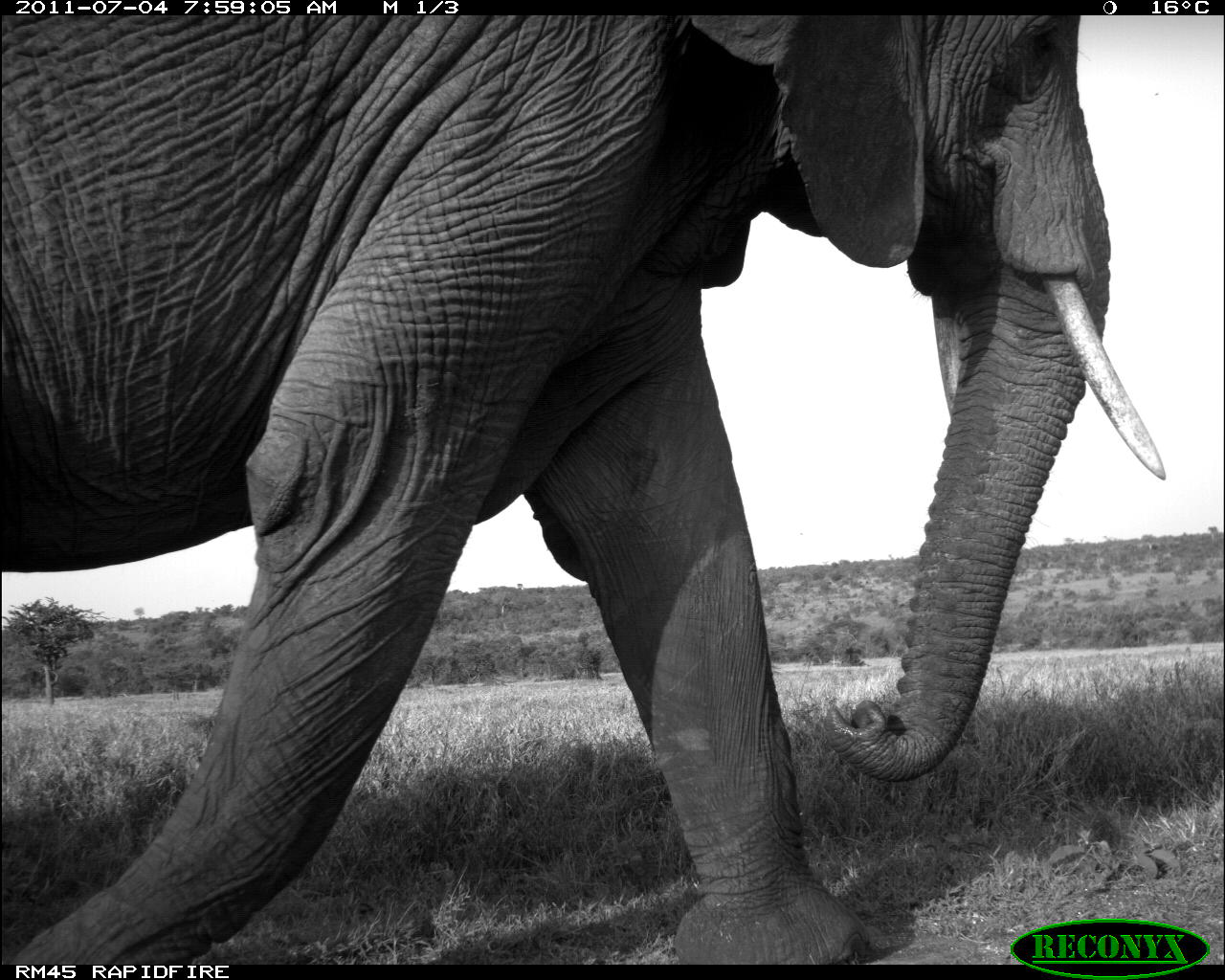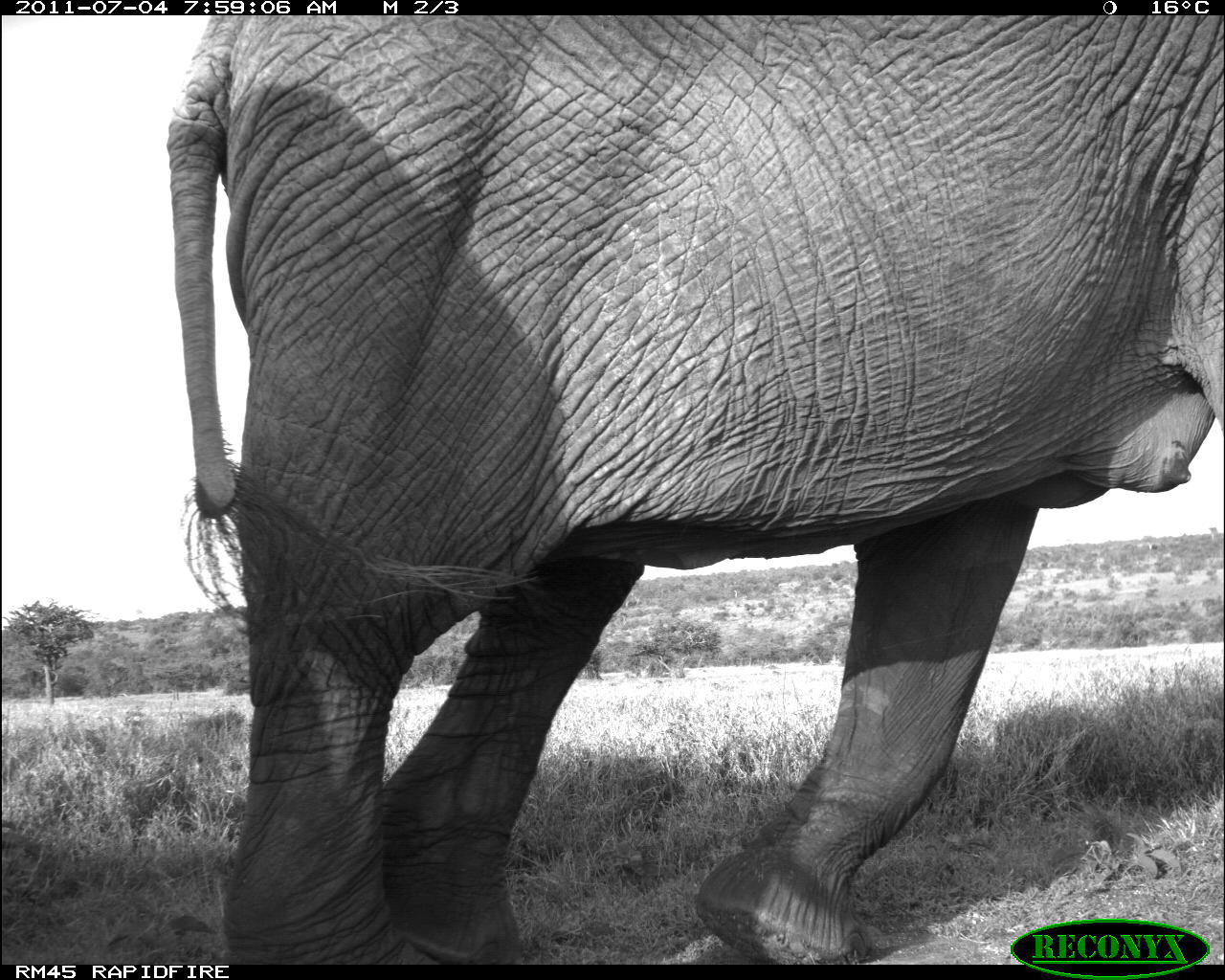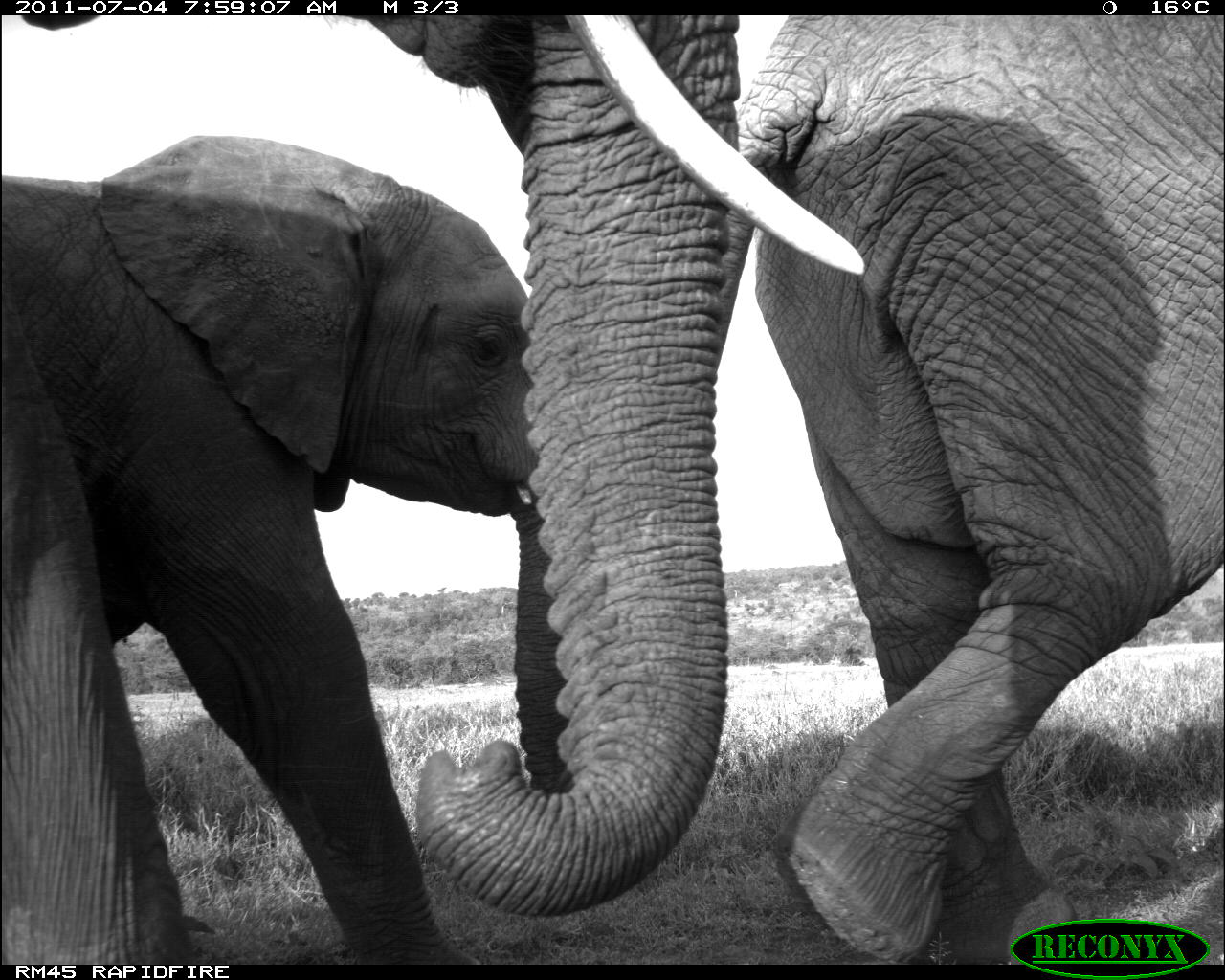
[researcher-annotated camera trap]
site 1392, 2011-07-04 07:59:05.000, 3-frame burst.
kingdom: Animalia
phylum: Chordata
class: Mammalia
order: Proboscidea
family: Elephantidae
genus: Loxodonta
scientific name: Loxodonta africana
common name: african bush elephant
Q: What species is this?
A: Loxodonta africana (african bush elephant).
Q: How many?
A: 1.